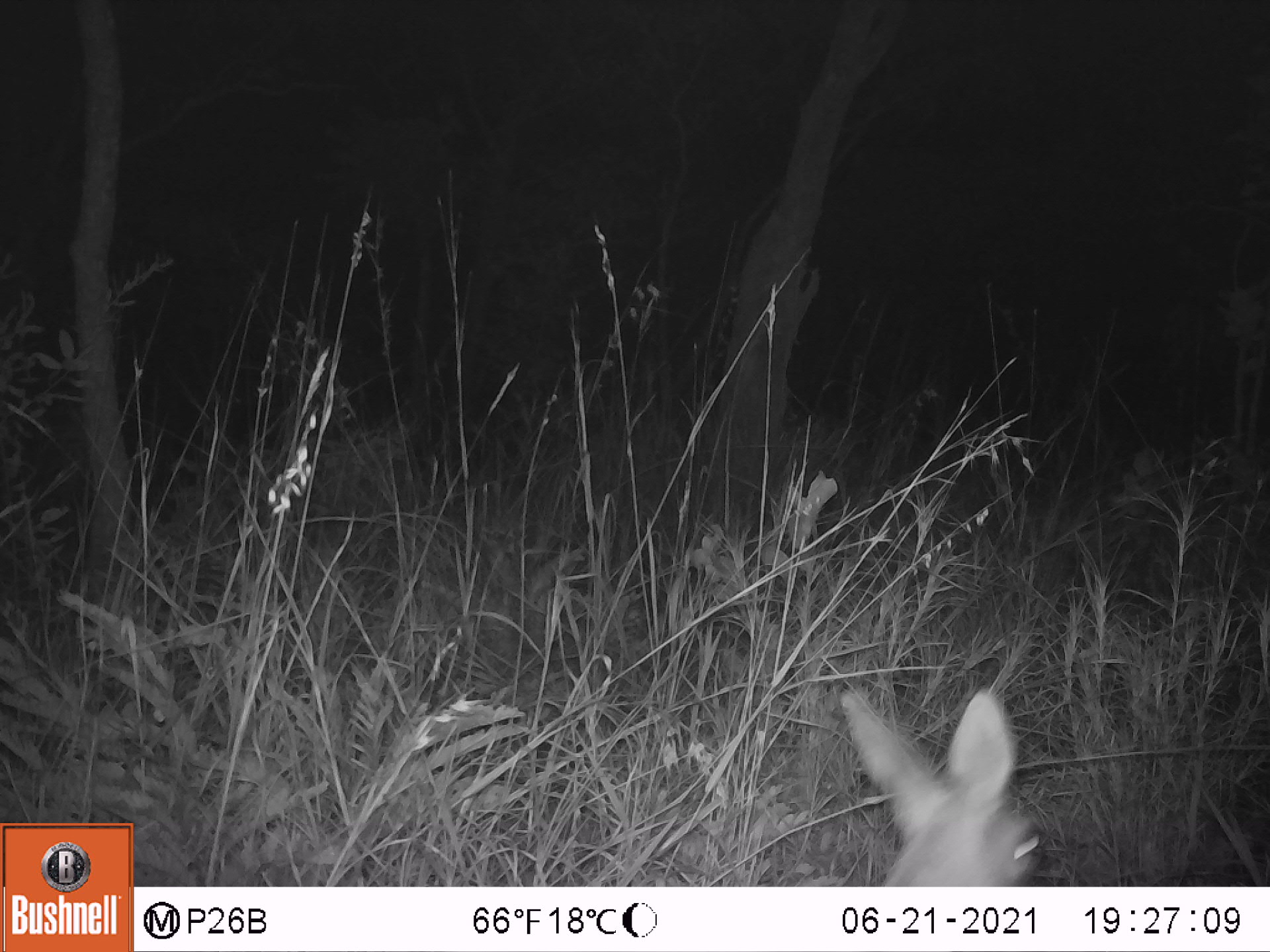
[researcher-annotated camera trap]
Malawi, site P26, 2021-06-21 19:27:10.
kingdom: Animalia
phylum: Chordata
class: Mammalia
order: Artiodactyla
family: Bovidae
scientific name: Antilopinae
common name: small antelope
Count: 1.